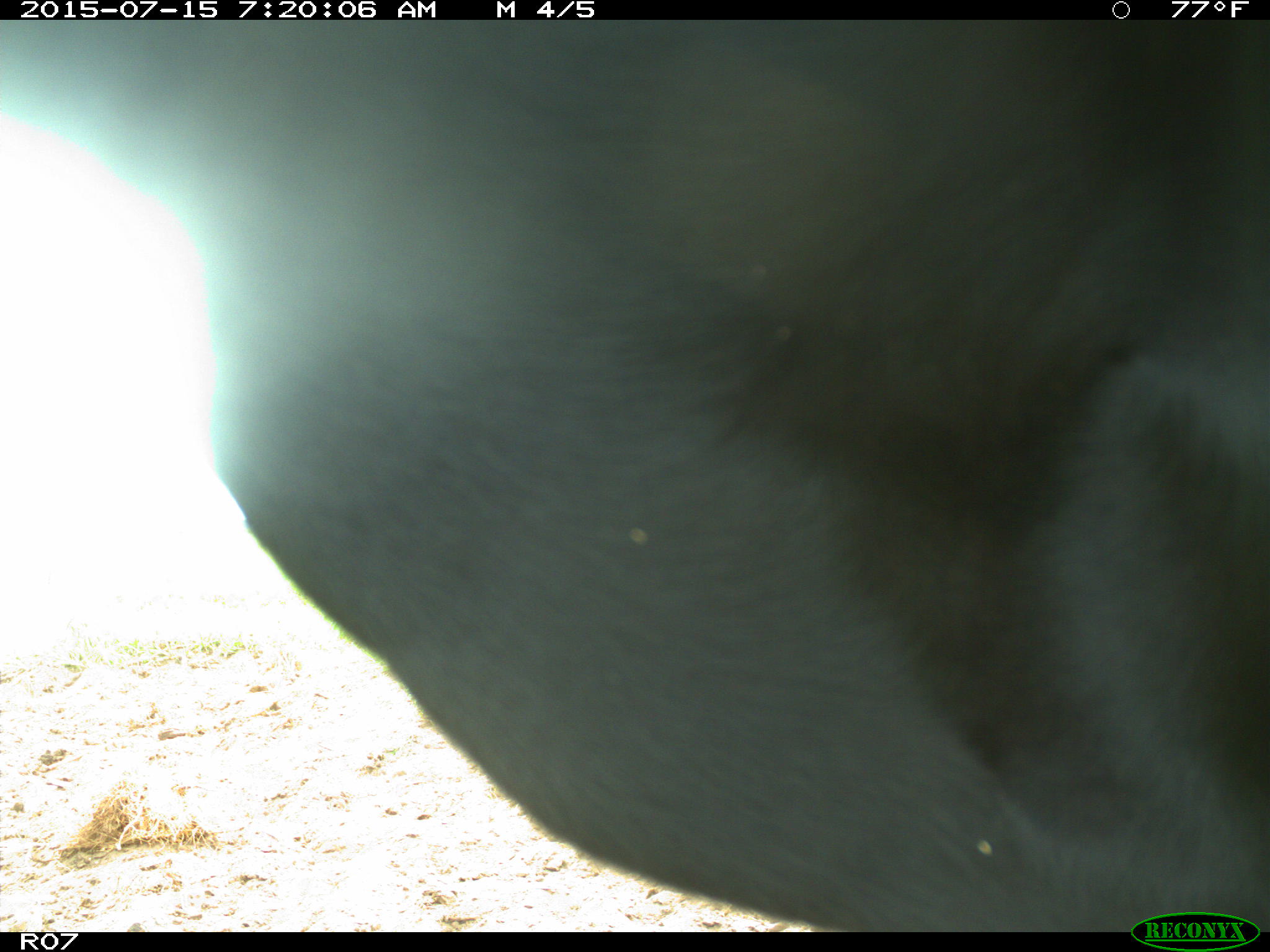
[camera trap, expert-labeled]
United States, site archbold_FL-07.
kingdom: Animalia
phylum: Chordata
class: Mammalia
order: Artiodactyla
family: Bovidae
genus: Bos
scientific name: Bos taurus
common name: domestic cow